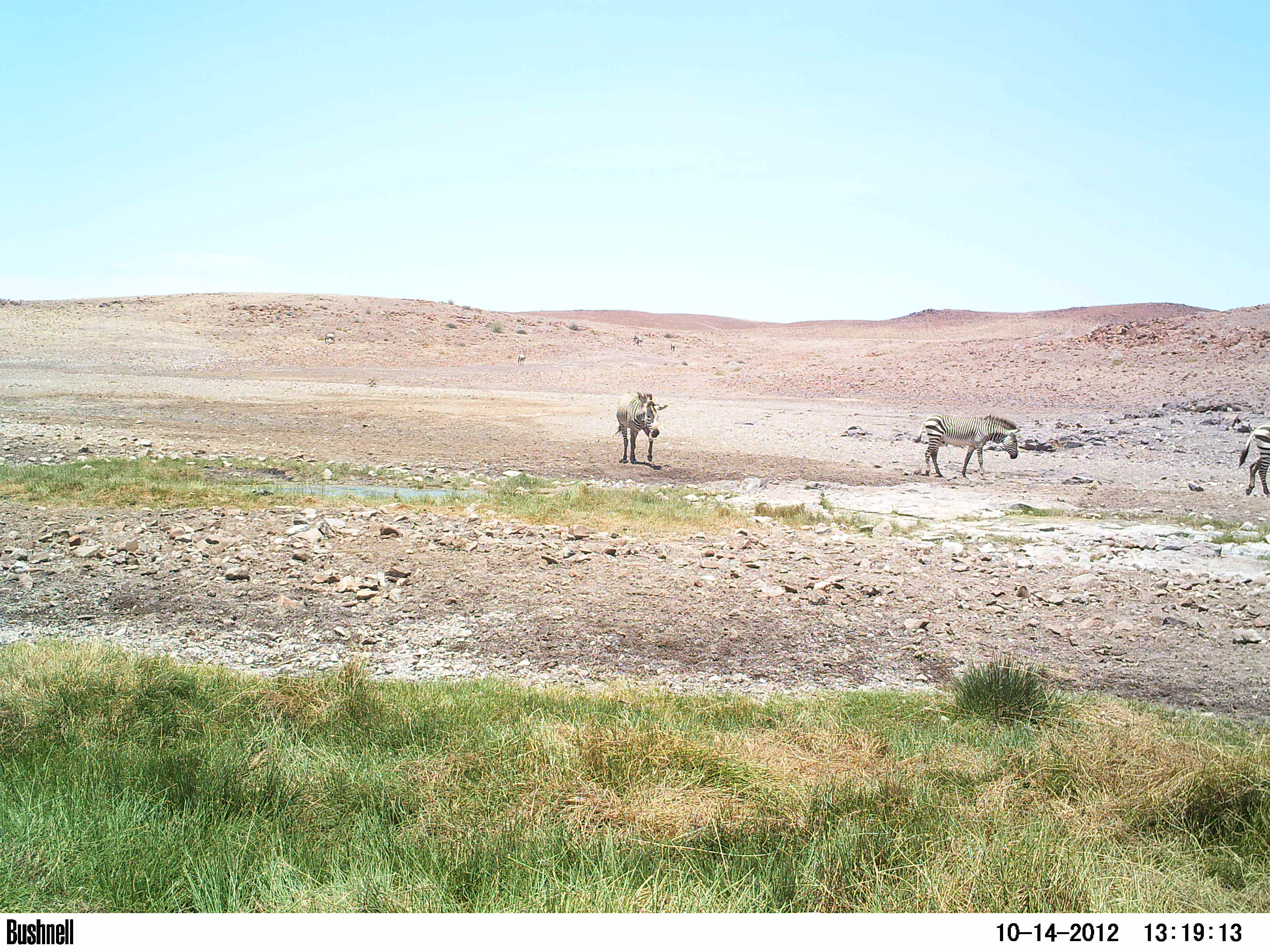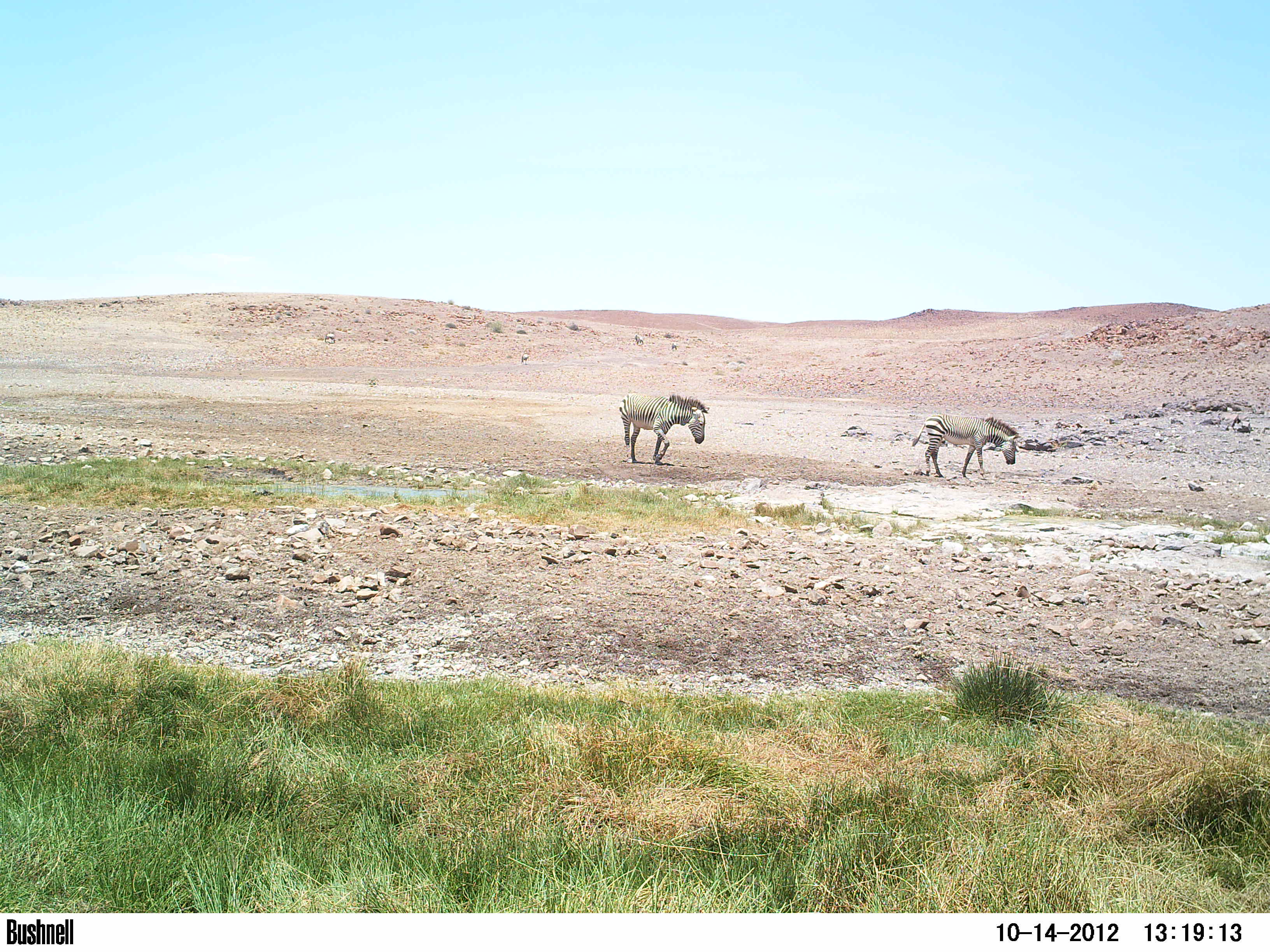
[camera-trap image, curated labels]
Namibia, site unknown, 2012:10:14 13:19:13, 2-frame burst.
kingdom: Animalia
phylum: Chordata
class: Mammalia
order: Perissodactyla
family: Equidae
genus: Equus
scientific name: Equus zebra hartmannae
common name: hartmann's mountain zebra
Equus zebra hartmannae (hartmann's mountain zebra).